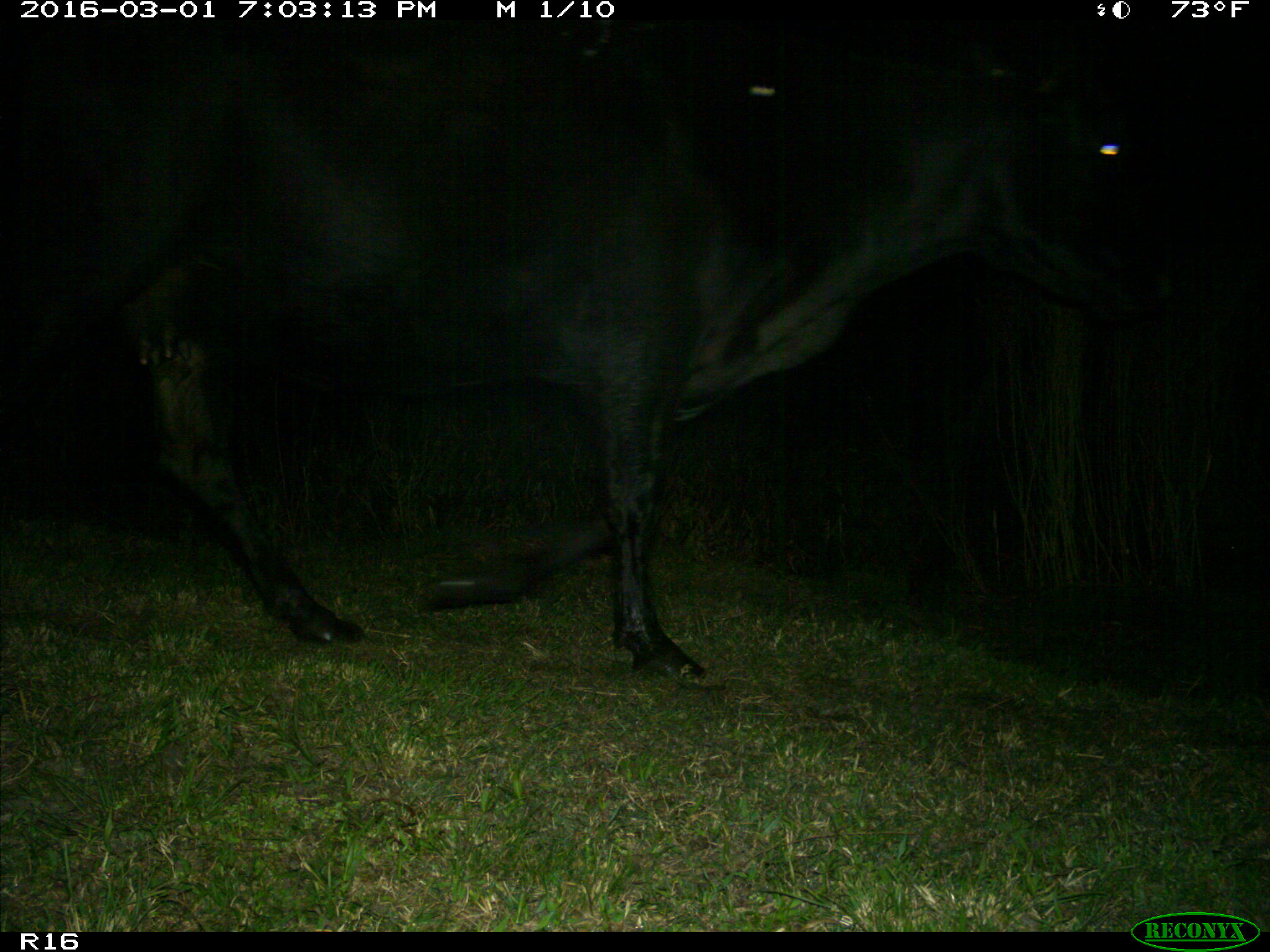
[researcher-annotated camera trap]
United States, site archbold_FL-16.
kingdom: Animalia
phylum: Chordata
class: Mammalia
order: Artiodactyla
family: Bovidae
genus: Bos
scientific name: Bos taurus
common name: domestic cow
Bos taurus (domestic cow).